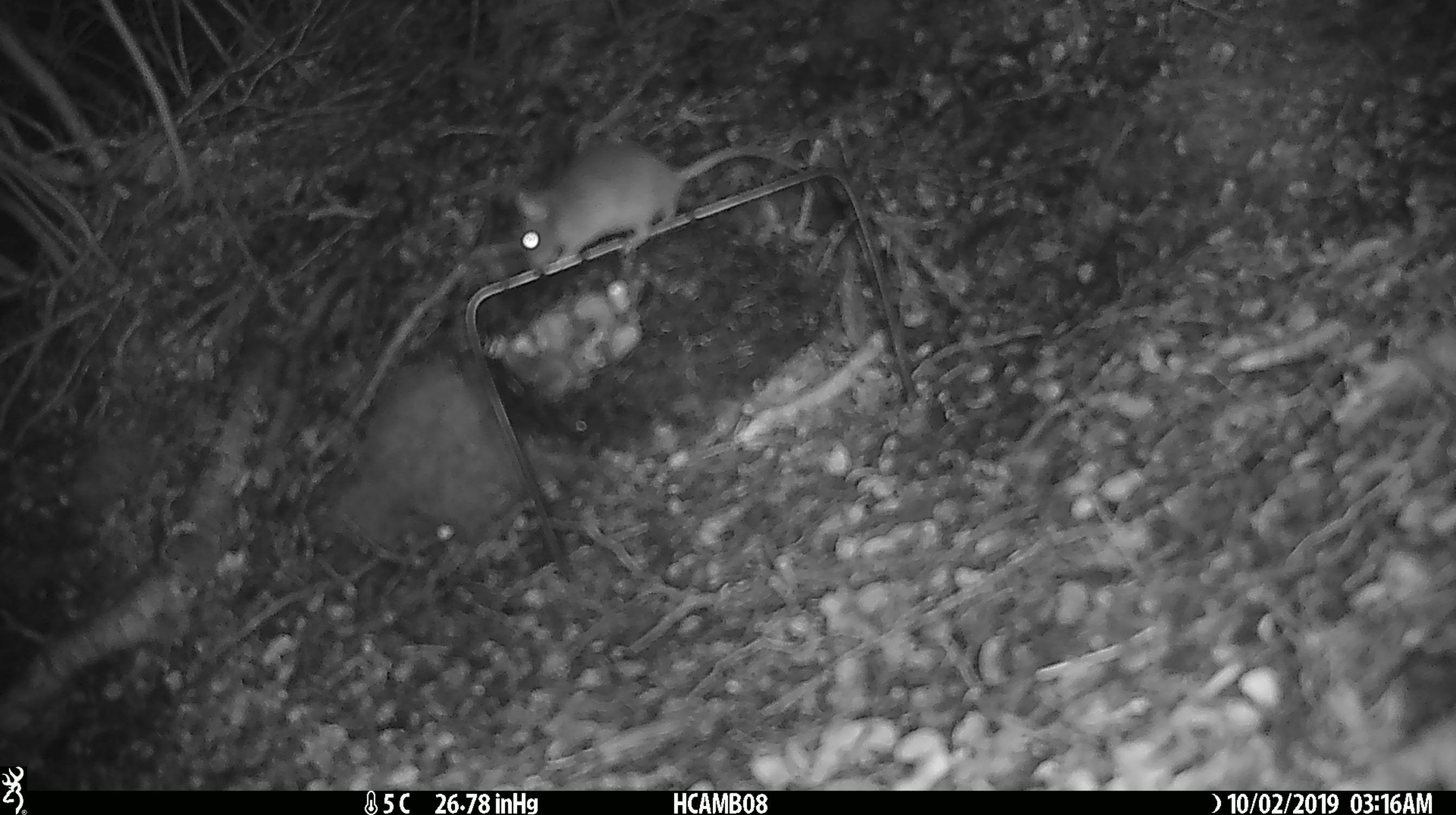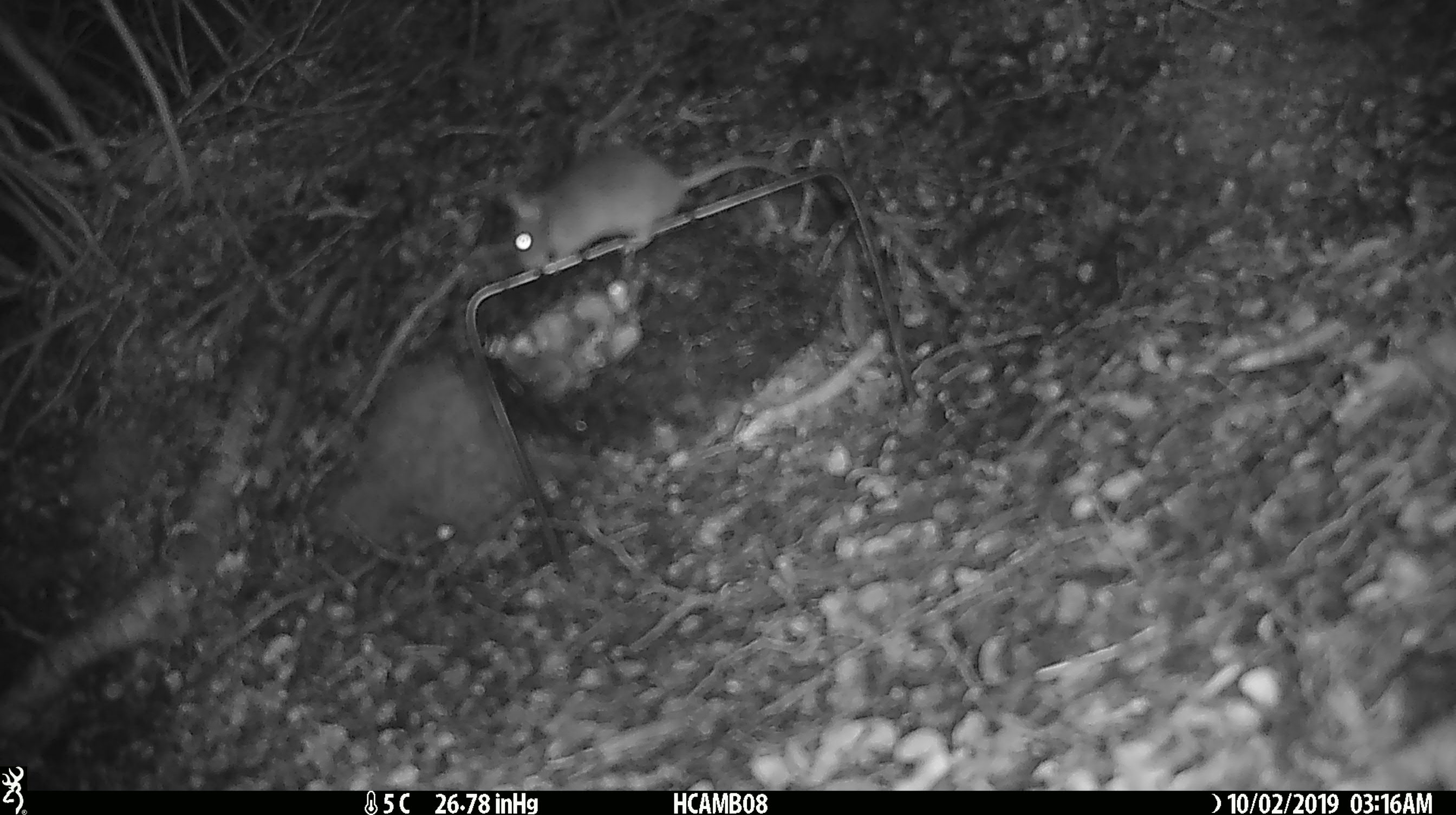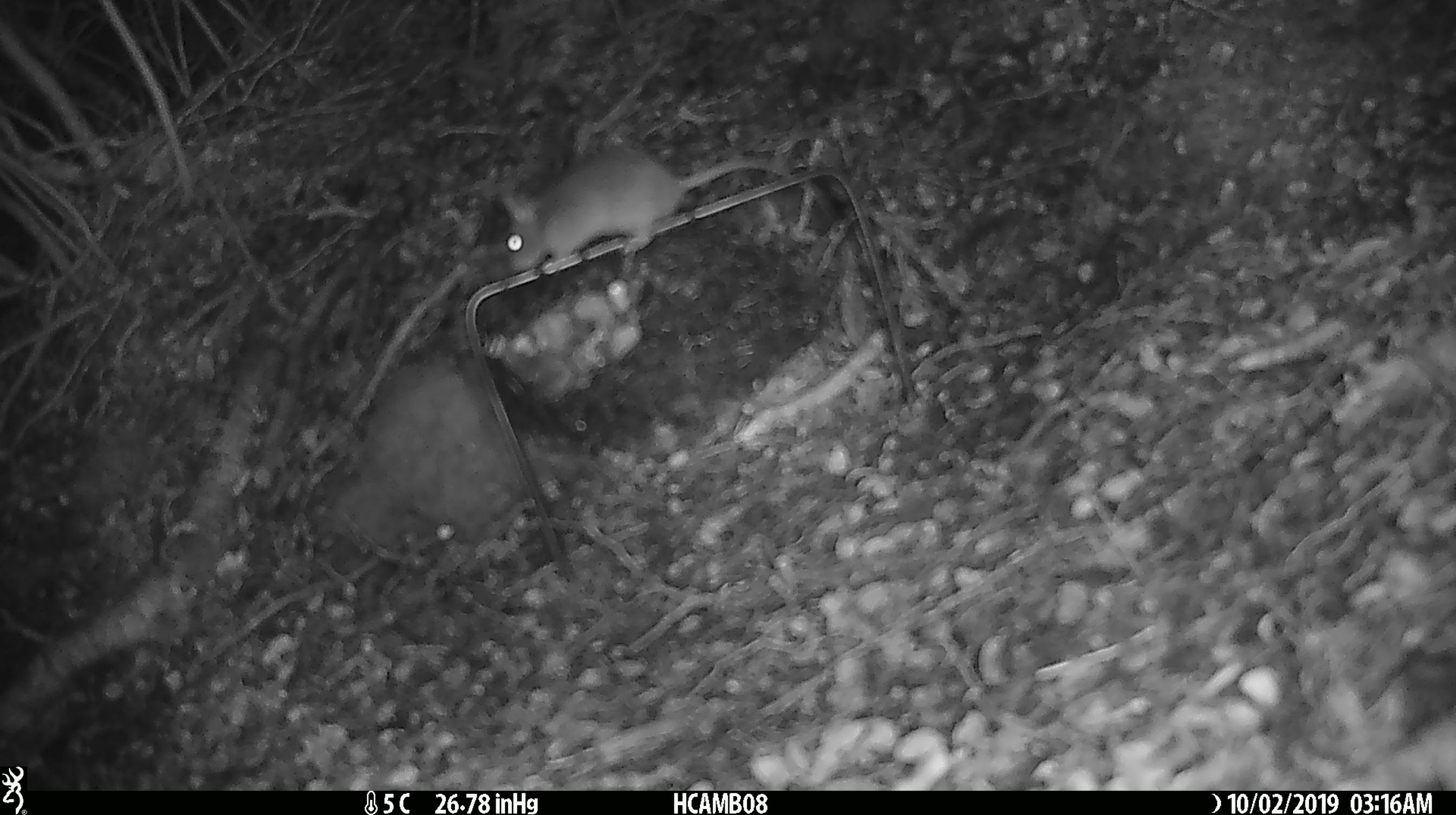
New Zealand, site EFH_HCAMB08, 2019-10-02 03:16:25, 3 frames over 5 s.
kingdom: Animalia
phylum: Chordata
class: Mammalia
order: Rodentia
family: Muridae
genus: Mus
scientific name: Mus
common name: mouse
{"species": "mouse (Mus)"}